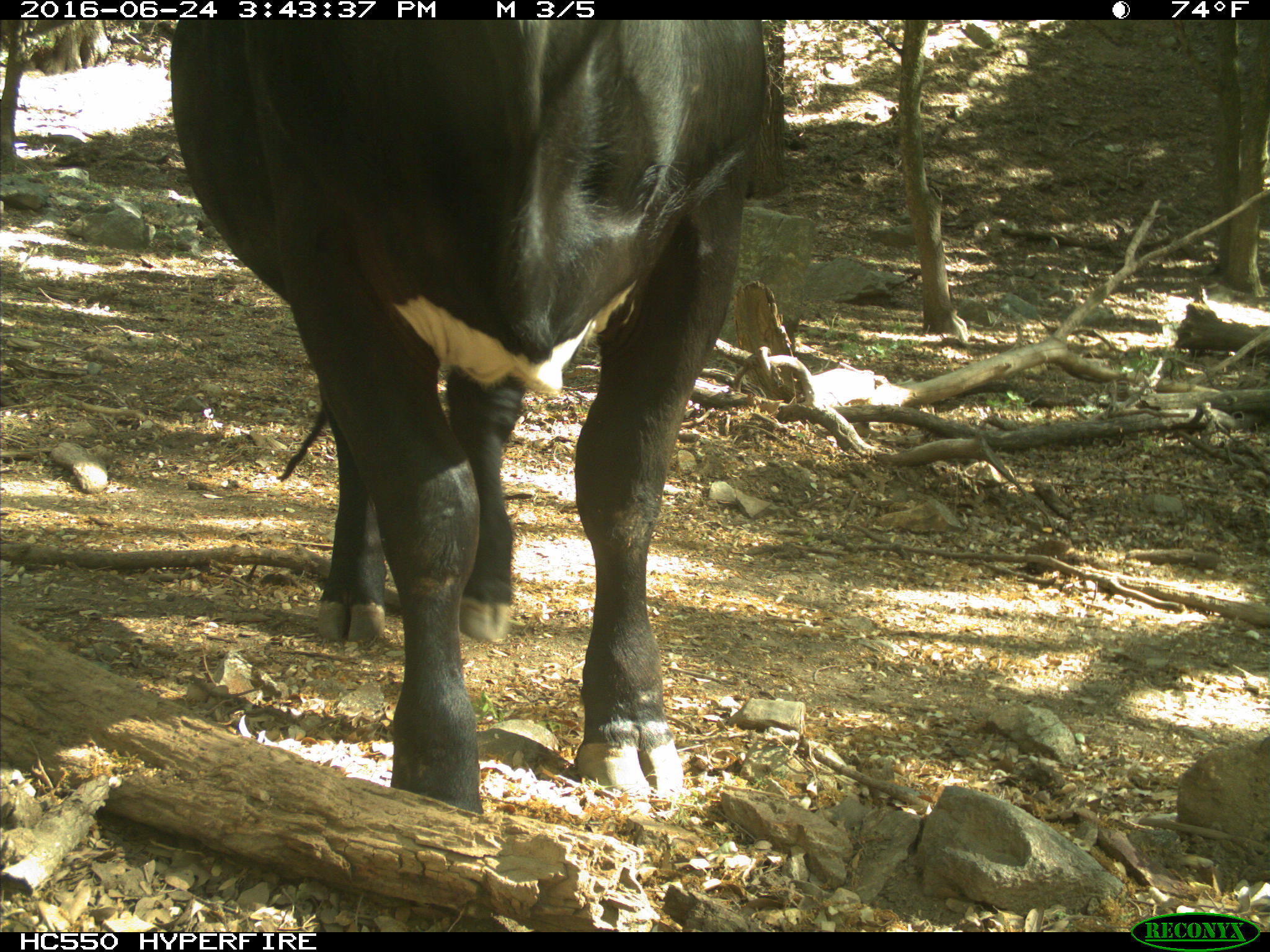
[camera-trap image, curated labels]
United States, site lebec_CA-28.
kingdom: Animalia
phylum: Chordata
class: Mammalia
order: Artiodactyla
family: Bovidae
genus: Bos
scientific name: Bos taurus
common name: domestic cow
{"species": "Bos taurus (domestic cow)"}